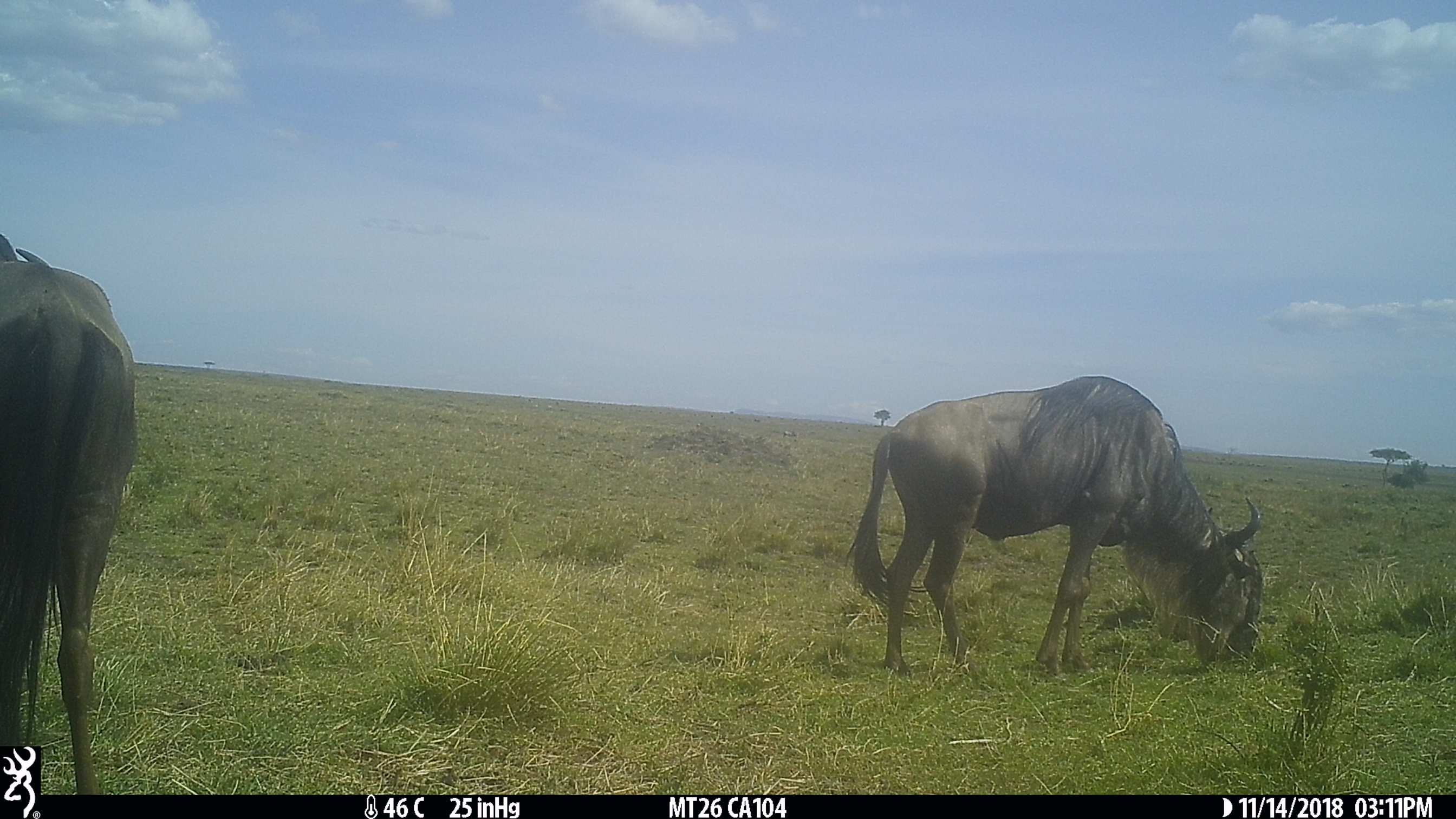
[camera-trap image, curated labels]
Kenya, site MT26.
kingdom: Animalia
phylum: Chordata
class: Mammalia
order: Artiodactyla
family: Bovidae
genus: Connochaetes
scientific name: Connochaetes taurinus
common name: blue wildebeest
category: wildebeest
Wildebeest (blue wildebeest) (Connochaetes taurinus).